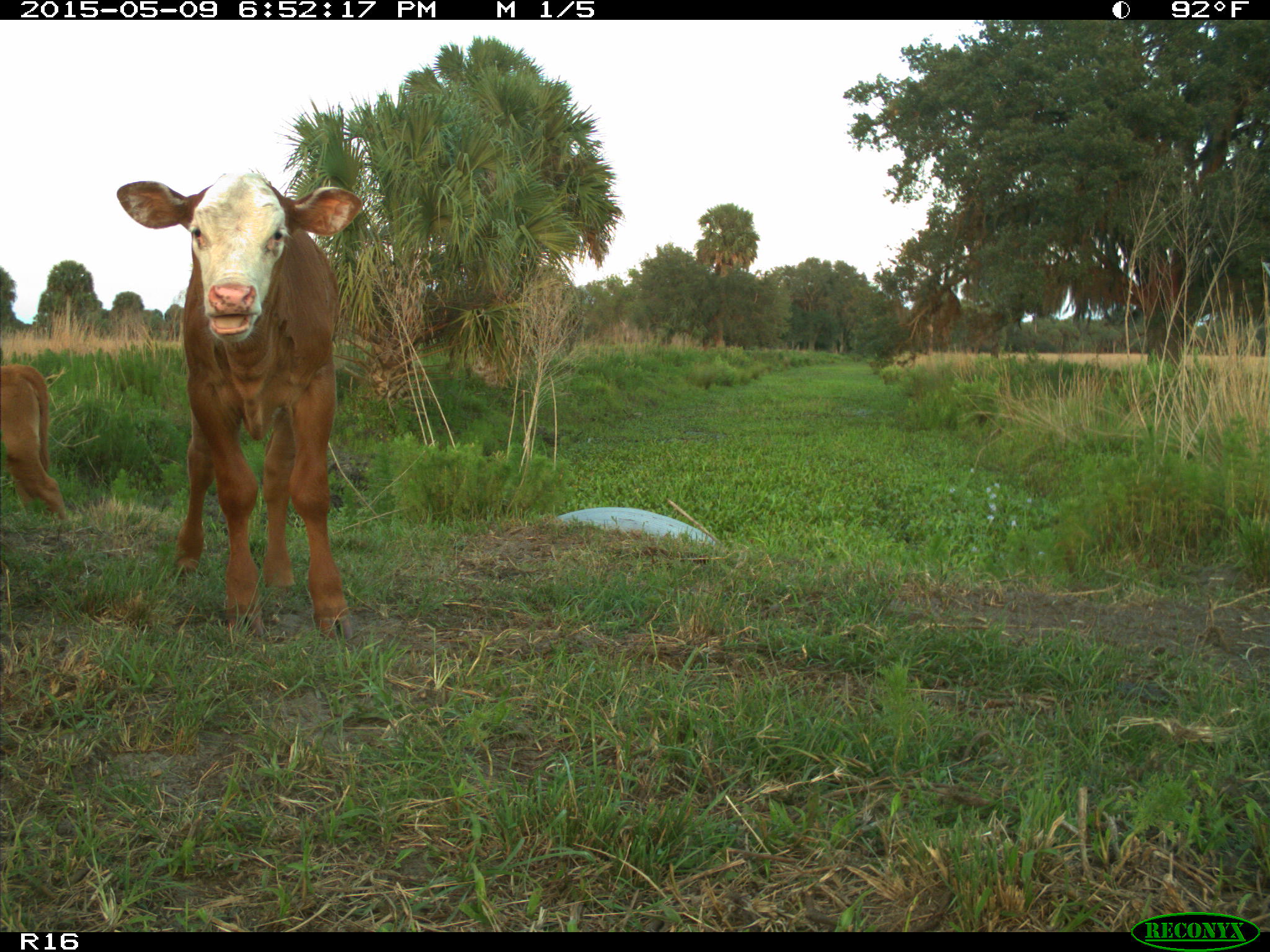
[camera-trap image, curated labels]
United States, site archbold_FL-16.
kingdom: Animalia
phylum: Chordata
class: Mammalia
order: Artiodactyla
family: Bovidae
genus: Bos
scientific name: Bos taurus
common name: domestic cow